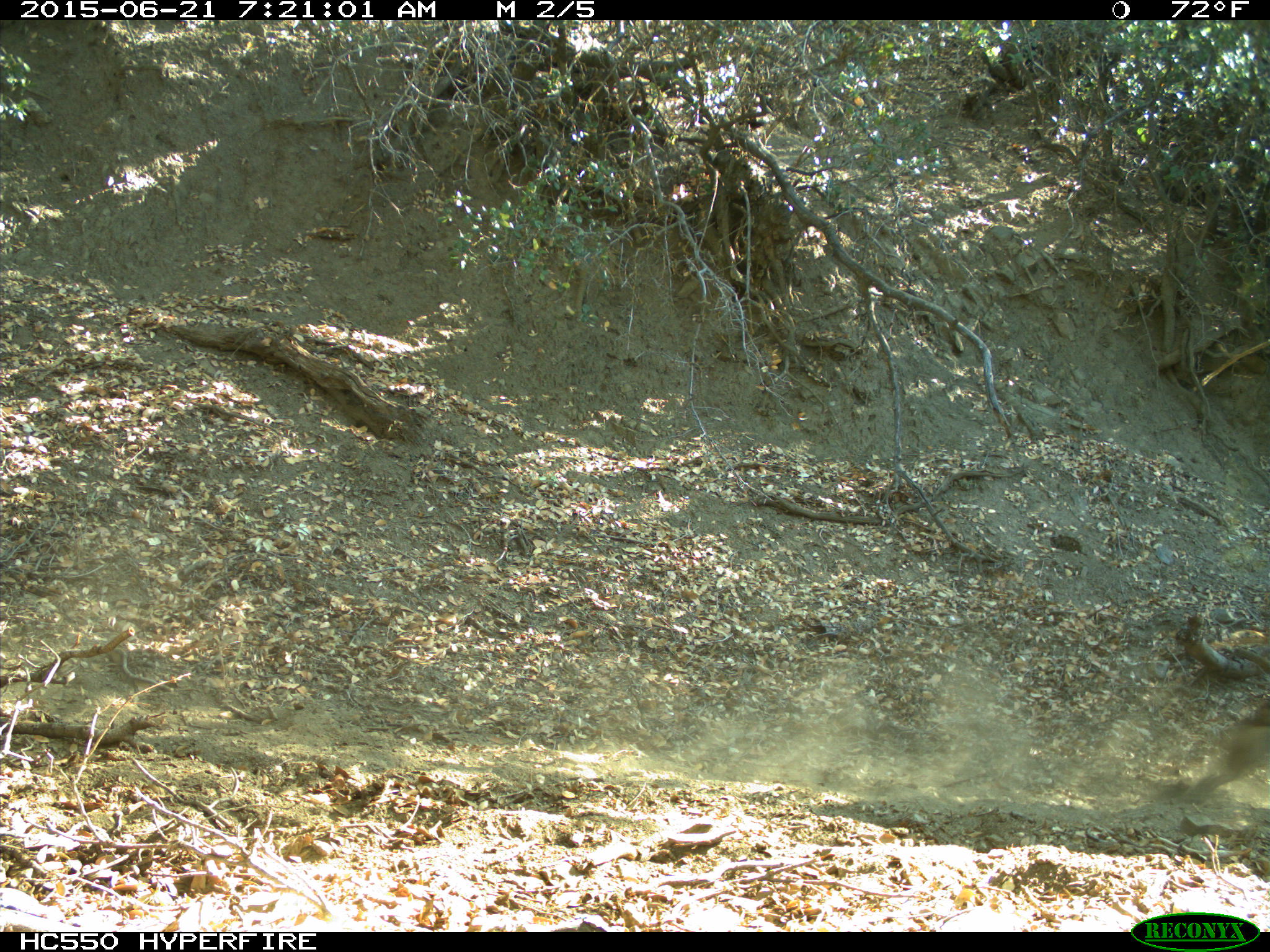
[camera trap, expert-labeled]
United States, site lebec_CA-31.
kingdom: Animalia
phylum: Chordata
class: Mammalia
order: Artiodactyla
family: Bovidae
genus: Bos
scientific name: Bos taurus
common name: domestic cow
Bos taurus (domestic cow).